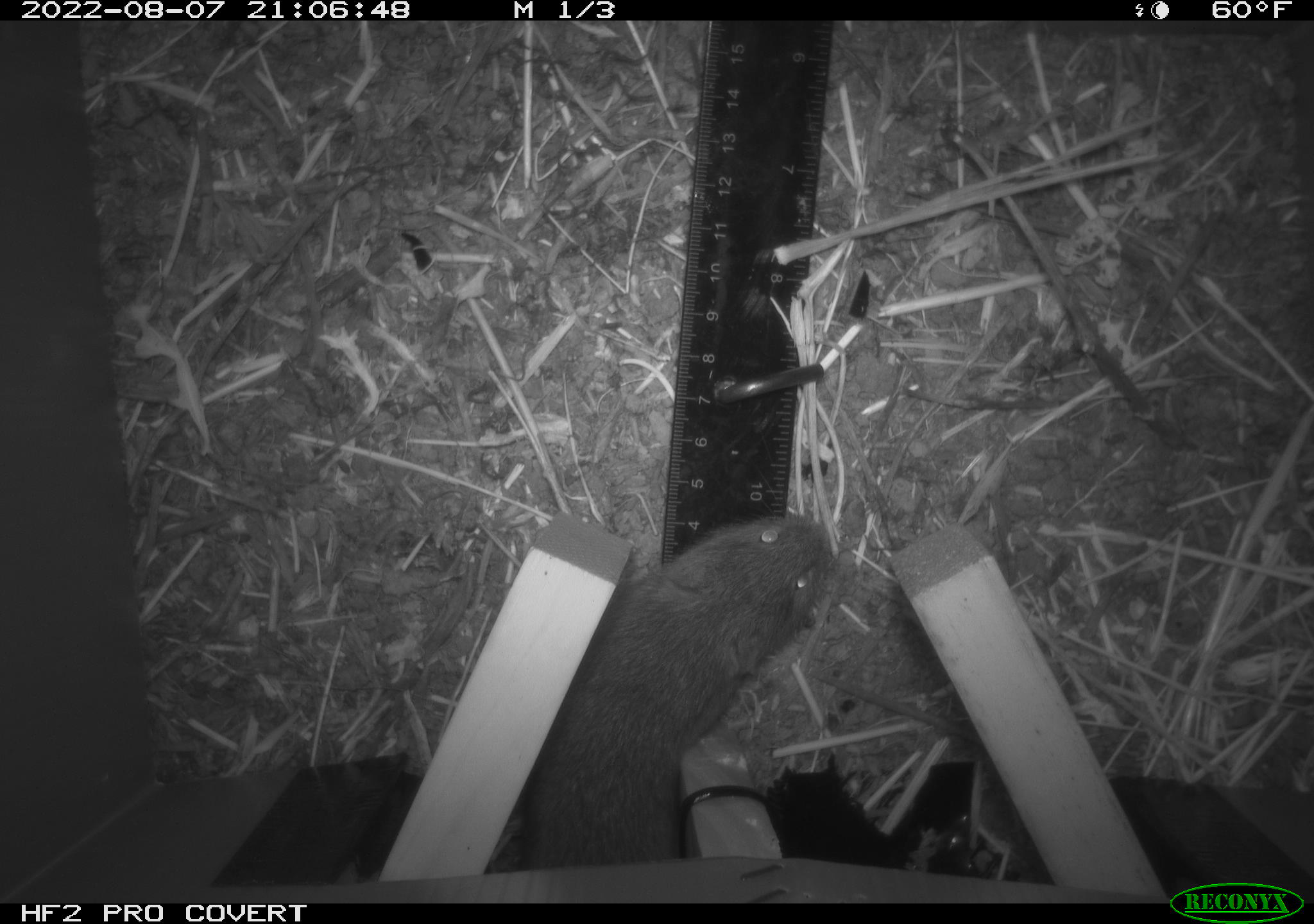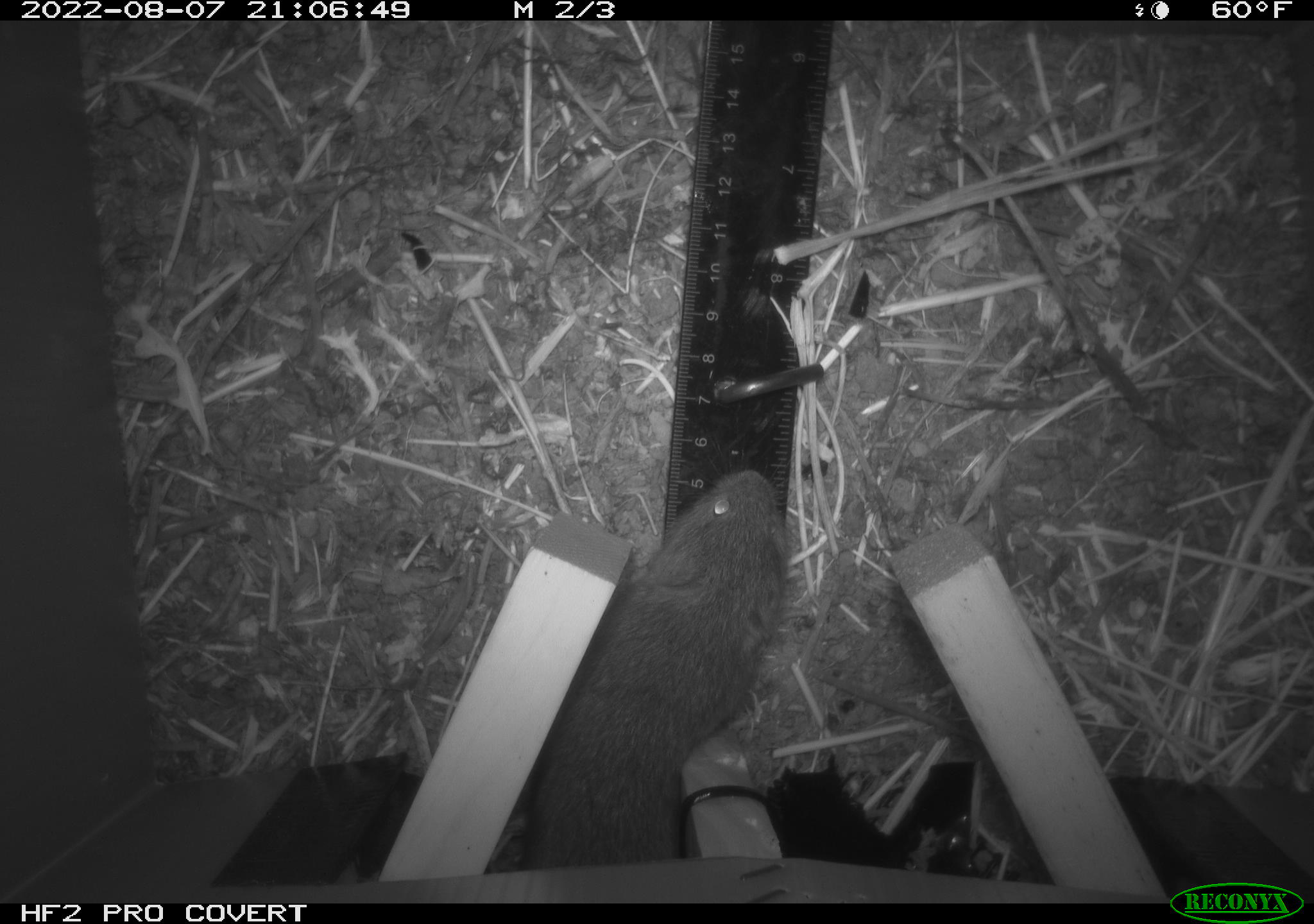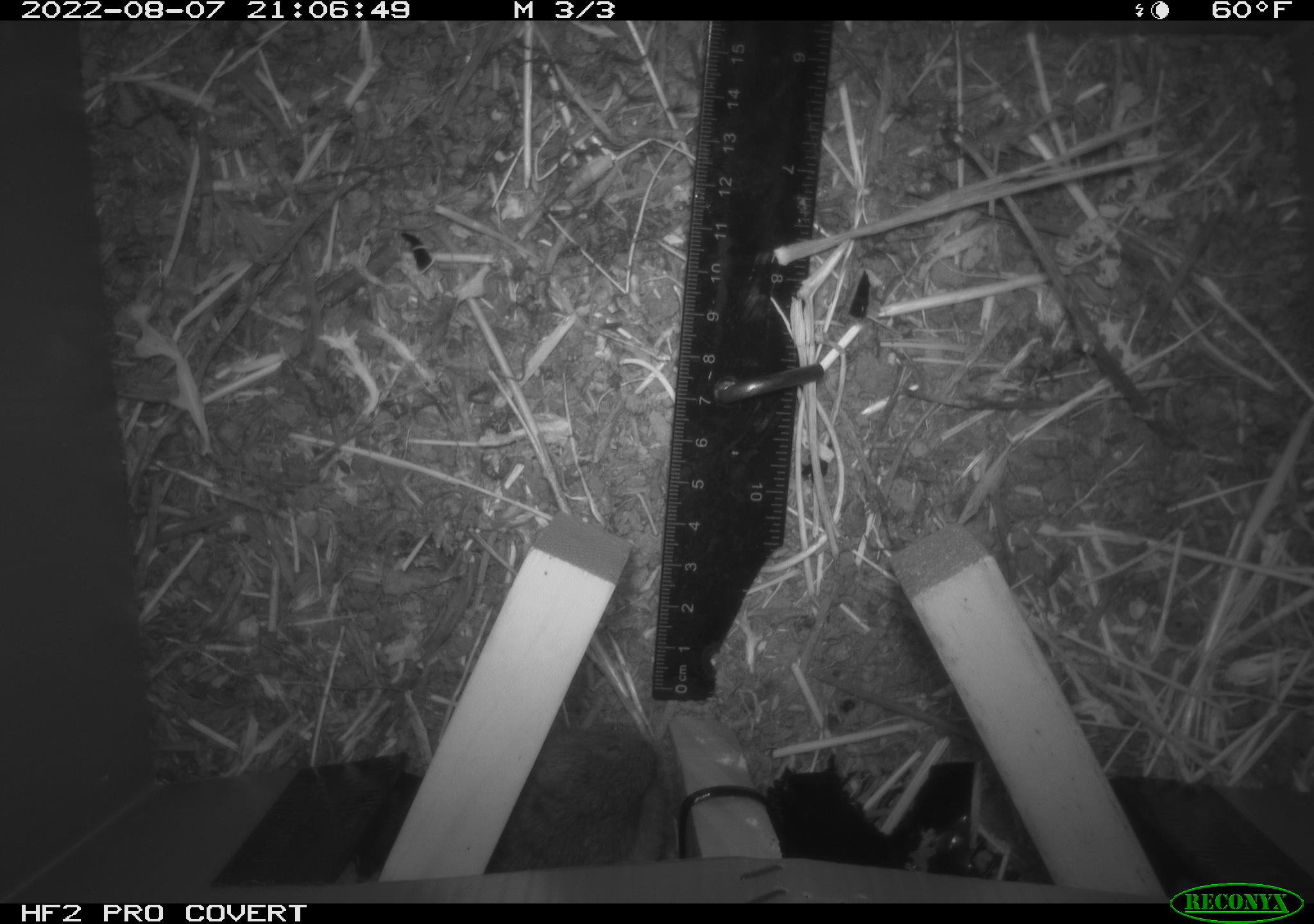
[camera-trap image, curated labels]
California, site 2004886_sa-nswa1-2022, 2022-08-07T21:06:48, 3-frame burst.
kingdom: Animalia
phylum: Chordata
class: Mammalia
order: Rodentia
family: Cricetidae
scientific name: Cricetidae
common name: hamsters, voles, lemmings, and allies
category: cricetidae family